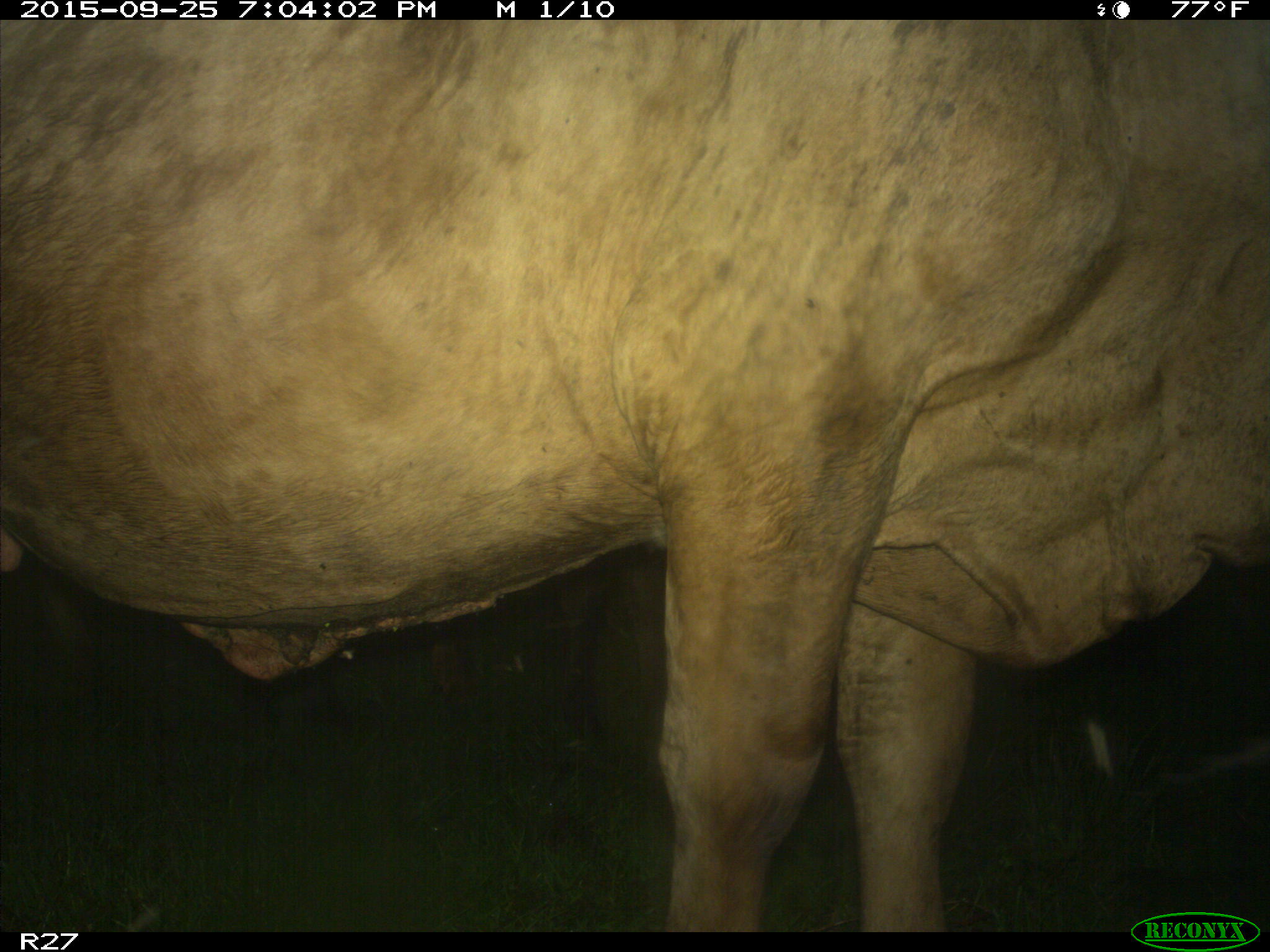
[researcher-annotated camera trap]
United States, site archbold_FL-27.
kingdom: Animalia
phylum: Chordata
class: Mammalia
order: Artiodactyla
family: Bovidae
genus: Bos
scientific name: Bos taurus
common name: domestic cow